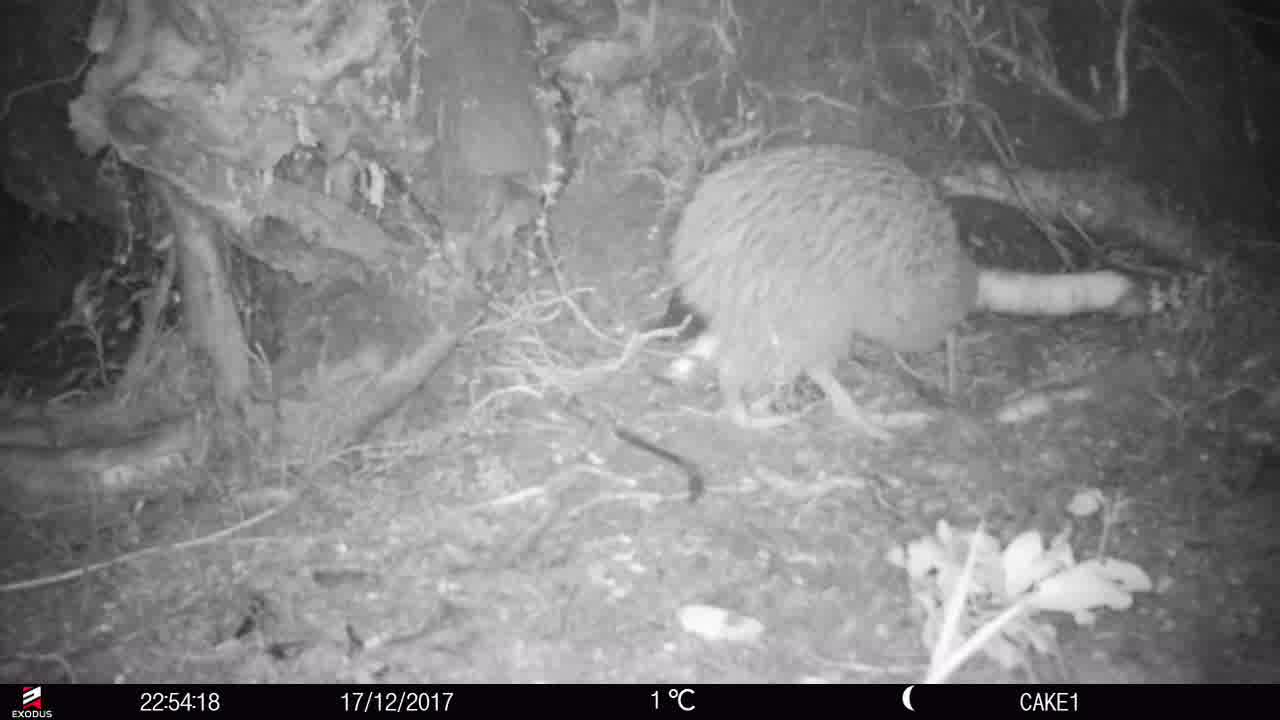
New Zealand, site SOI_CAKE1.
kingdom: Animalia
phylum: Chordata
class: Aves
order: Apterygiformes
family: Apterygidae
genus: Apteryx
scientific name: Apteryx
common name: kiwi